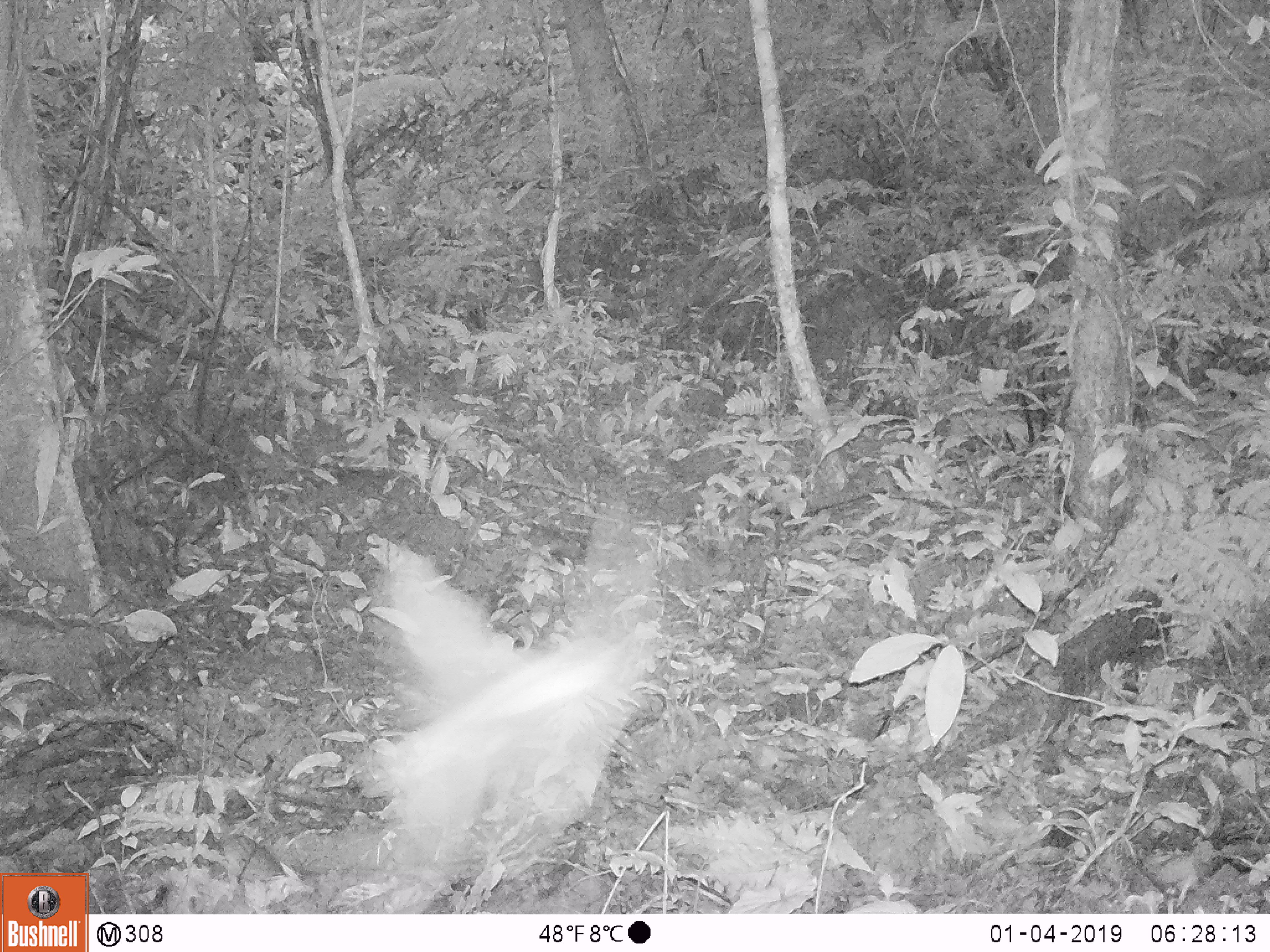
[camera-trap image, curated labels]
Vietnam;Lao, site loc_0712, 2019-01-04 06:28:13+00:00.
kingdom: Animalia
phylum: Chordata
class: Aves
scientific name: Aves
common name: bird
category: unidentified bird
Unidentified bird (bird) (Aves). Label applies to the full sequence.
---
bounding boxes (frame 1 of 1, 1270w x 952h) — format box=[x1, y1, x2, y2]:
unidentified bird: box=[351, 508, 664, 911]